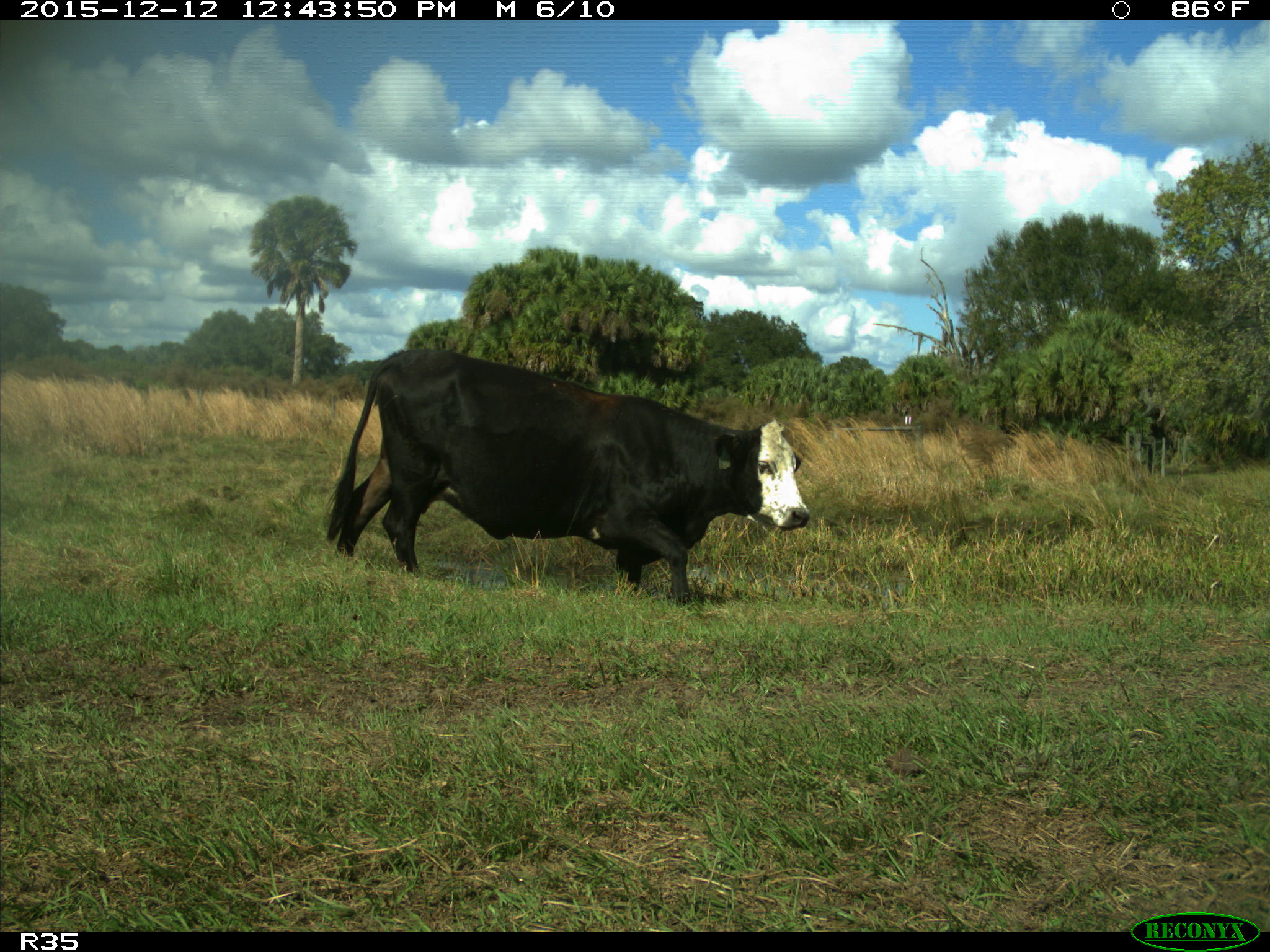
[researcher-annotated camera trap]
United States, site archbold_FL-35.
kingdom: Animalia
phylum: Chordata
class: Mammalia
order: Artiodactyla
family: Bovidae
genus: Bos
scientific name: Bos taurus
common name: domestic cow